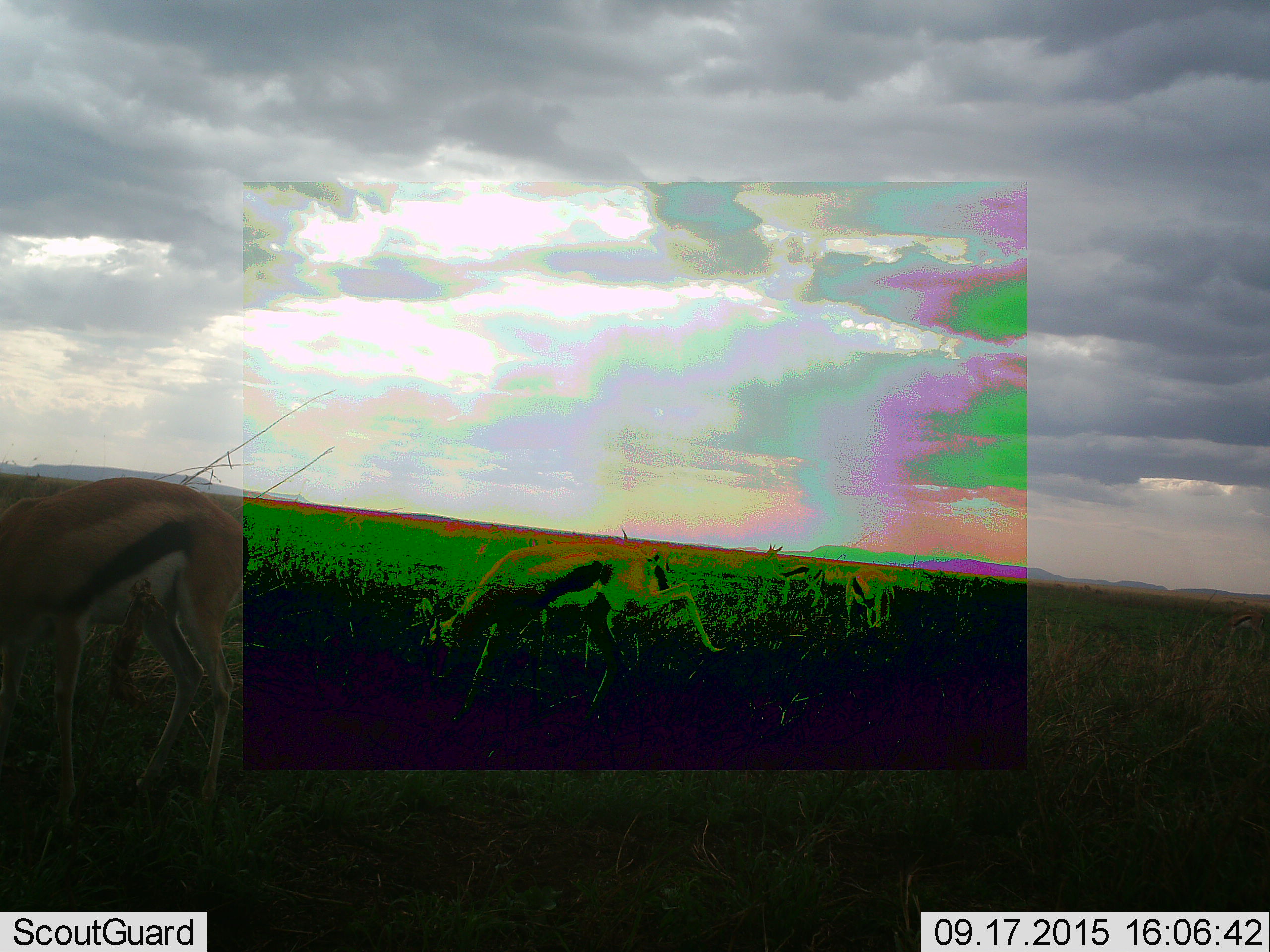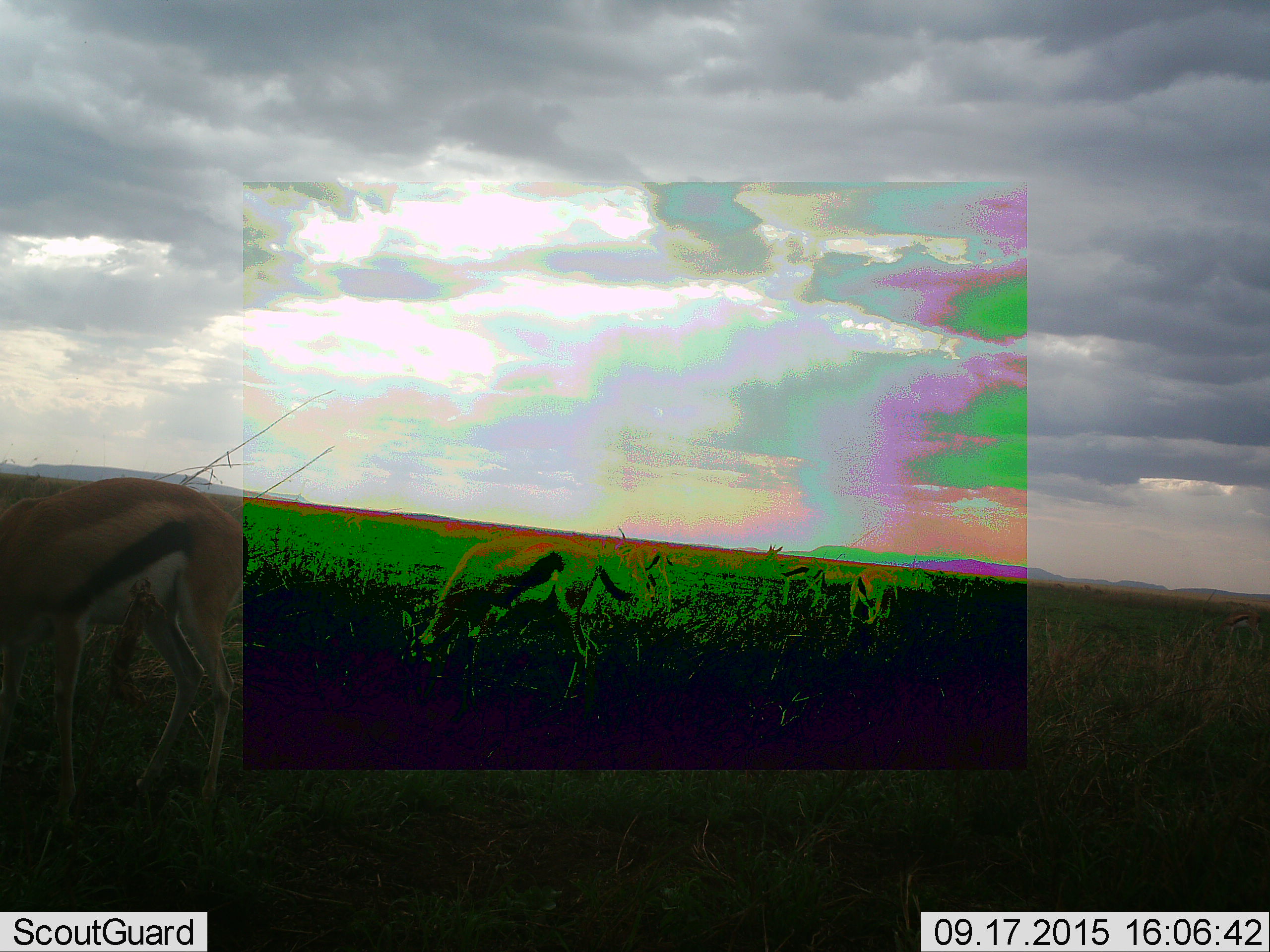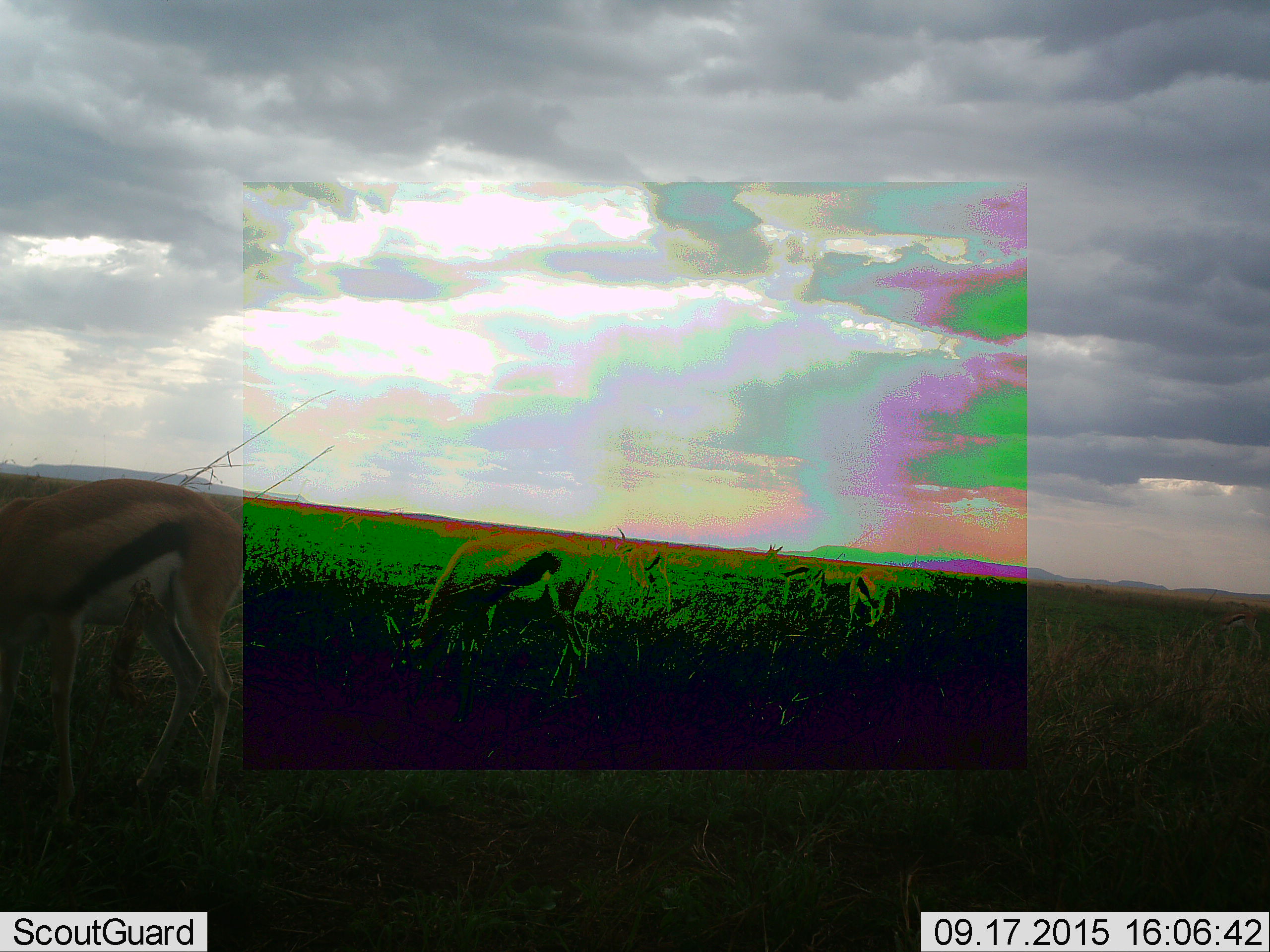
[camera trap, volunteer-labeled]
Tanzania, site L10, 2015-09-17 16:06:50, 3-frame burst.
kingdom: Animalia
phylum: Chordata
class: Mammalia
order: Artiodactyla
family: Bovidae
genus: Eudorcas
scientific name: Eudorcas thomsonii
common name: thomson's gazelle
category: gazellethomsons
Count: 4.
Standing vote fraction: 38%.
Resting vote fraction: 0%.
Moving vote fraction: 25%.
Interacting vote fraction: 0%.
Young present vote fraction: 0%.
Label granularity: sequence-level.